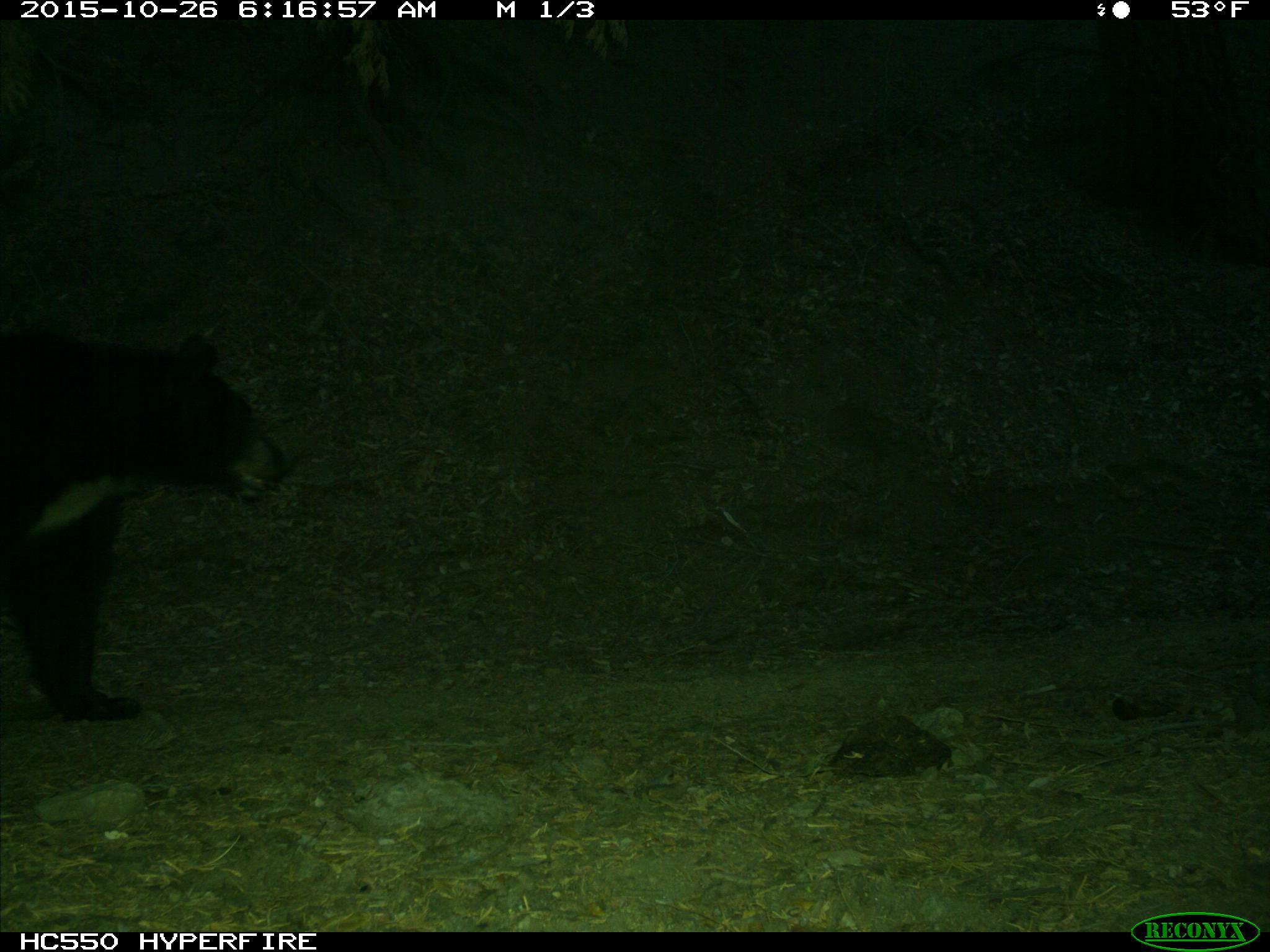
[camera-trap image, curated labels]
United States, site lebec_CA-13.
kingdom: Animalia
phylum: Chordata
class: Mammalia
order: Carnivora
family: Ursidae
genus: Ursus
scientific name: Ursus americanus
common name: american black bear